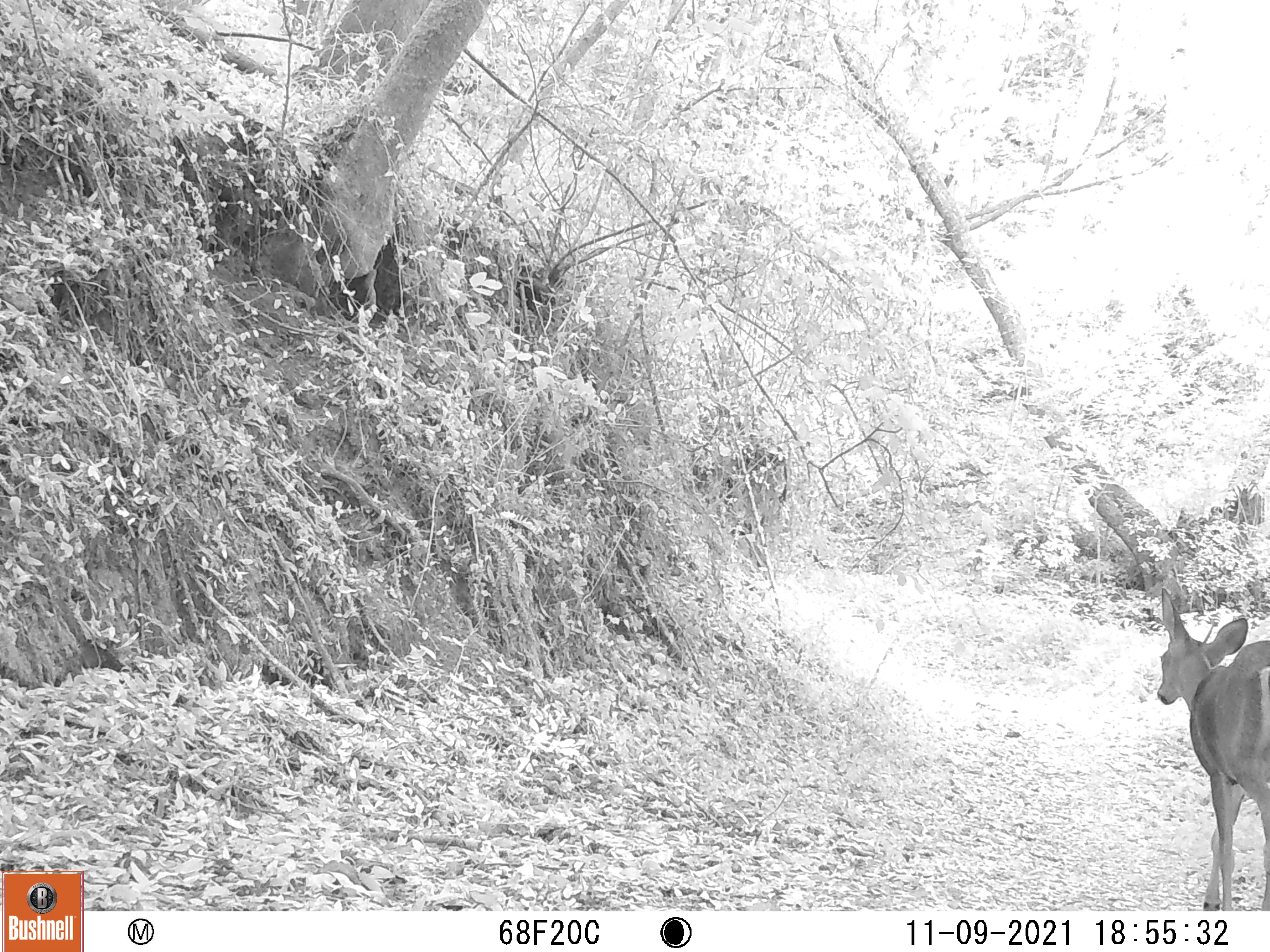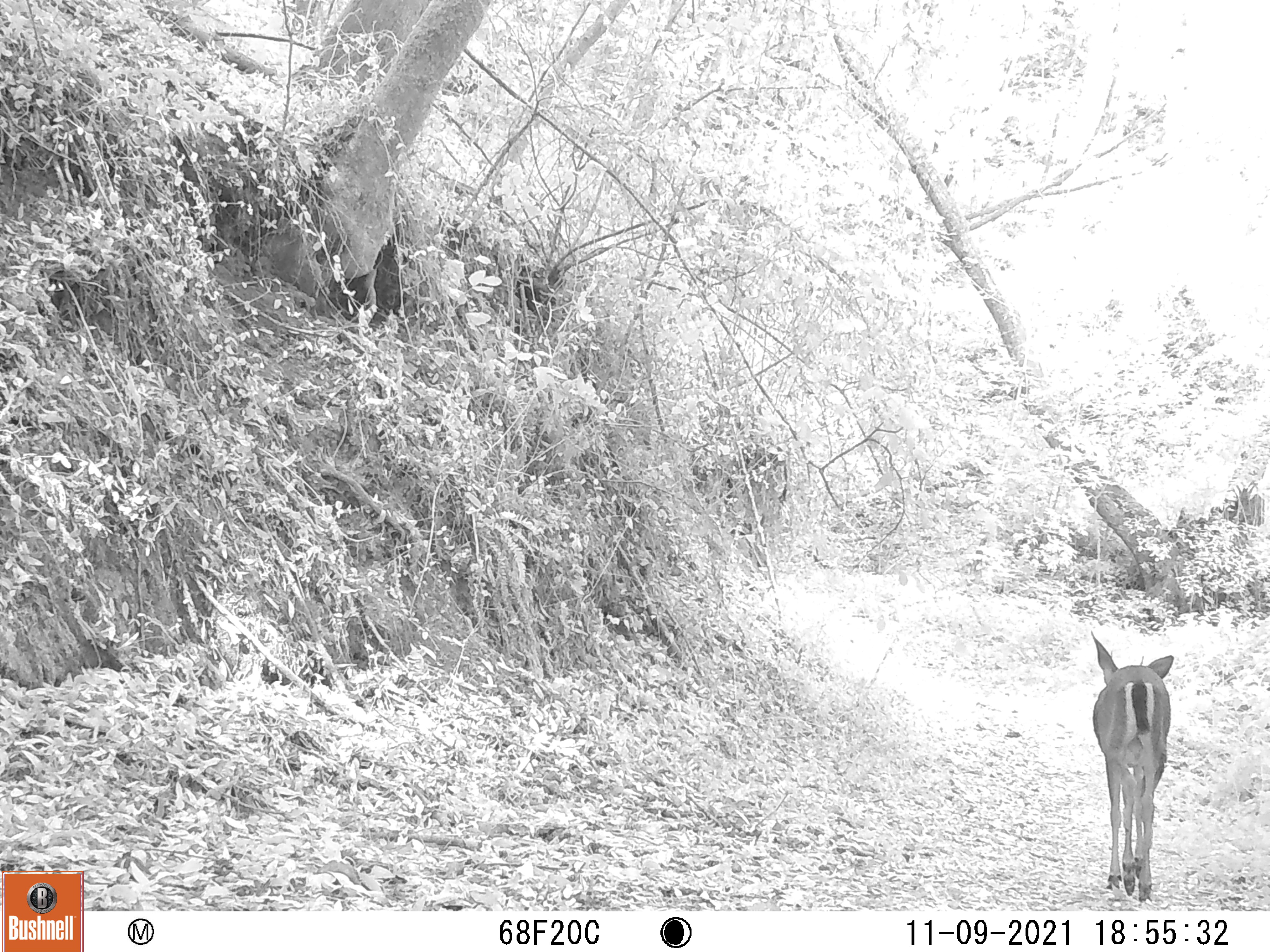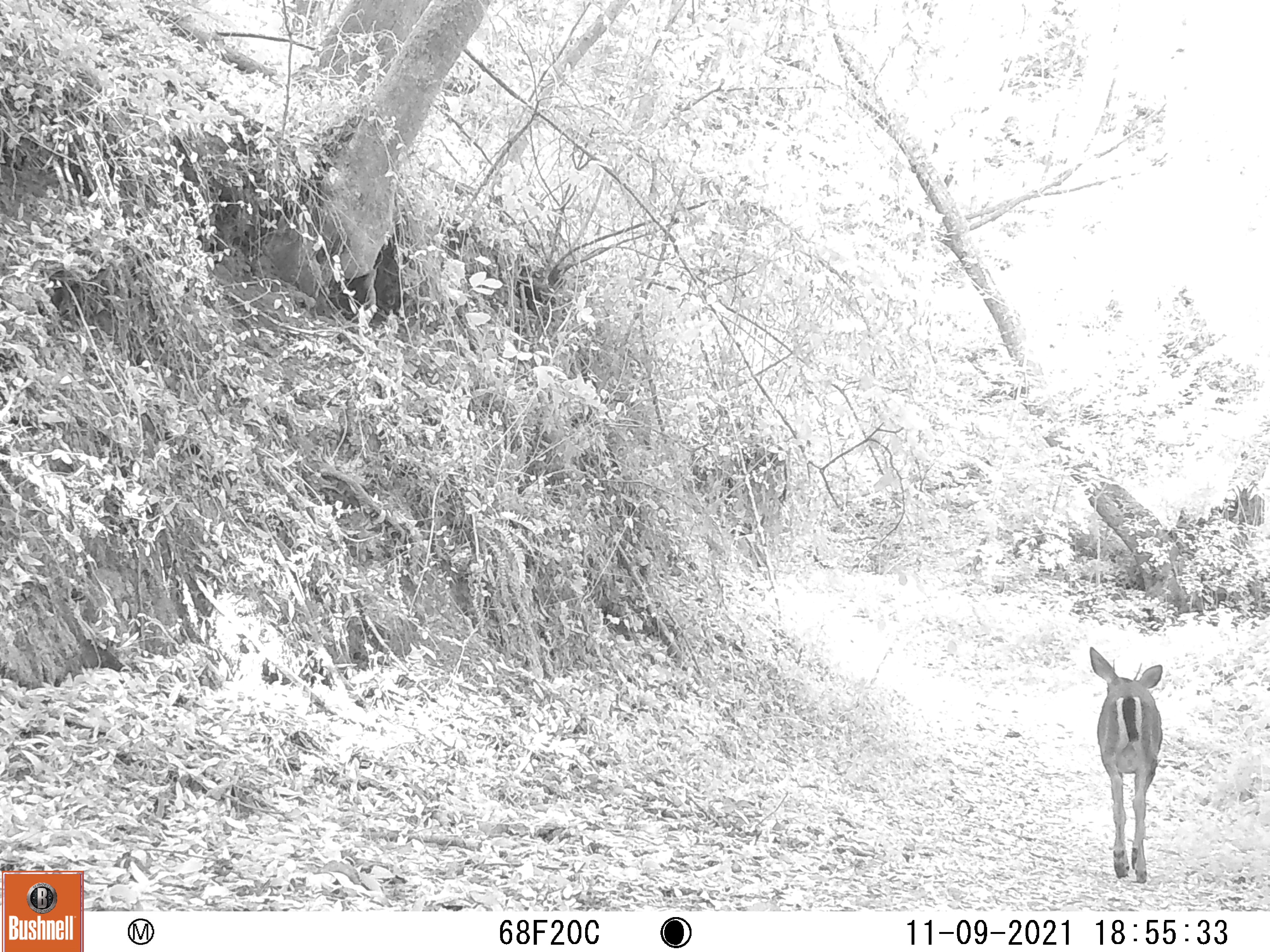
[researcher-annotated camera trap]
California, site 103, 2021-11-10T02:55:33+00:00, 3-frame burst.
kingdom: Animalia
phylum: Chordata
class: Mammalia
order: Artiodactyla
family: Cervidae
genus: Odocoileus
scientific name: Odocoileus hemionus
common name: mule deer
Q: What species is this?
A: Mule deer (Odocoileus hemionus).